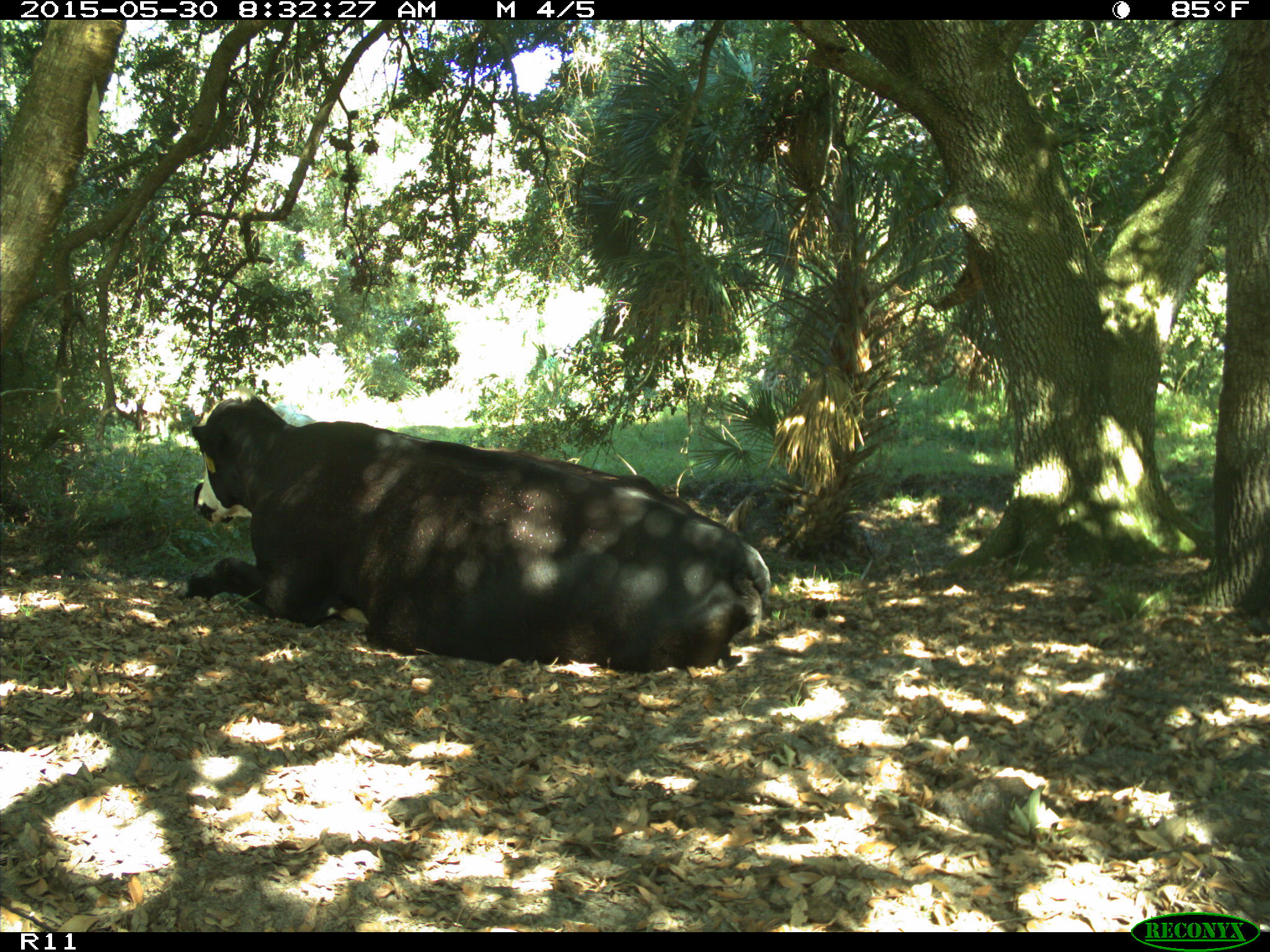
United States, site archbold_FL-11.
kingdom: Animalia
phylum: Chordata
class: Mammalia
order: Artiodactyla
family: Bovidae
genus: Bos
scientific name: Bos taurus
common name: domestic cow